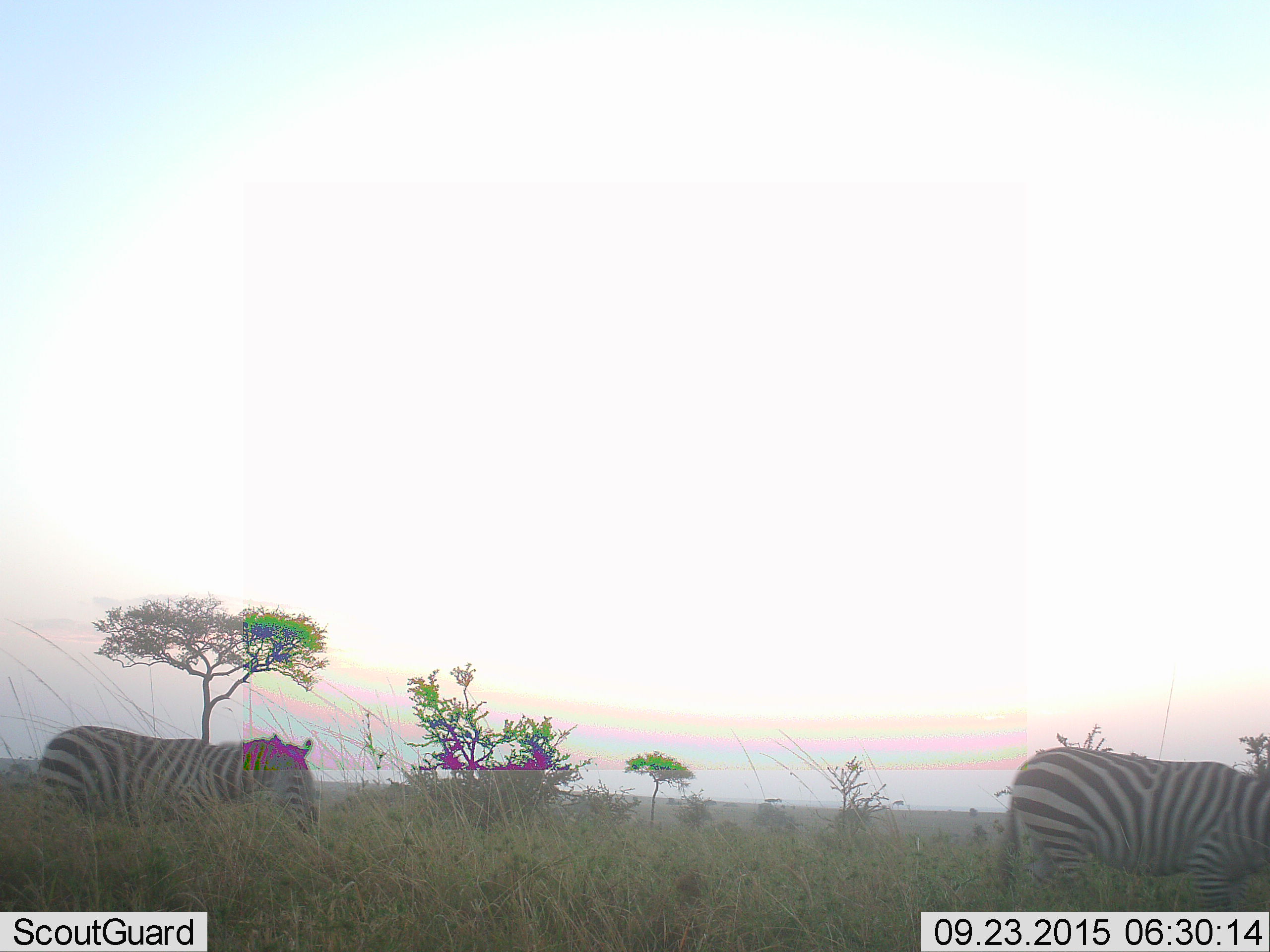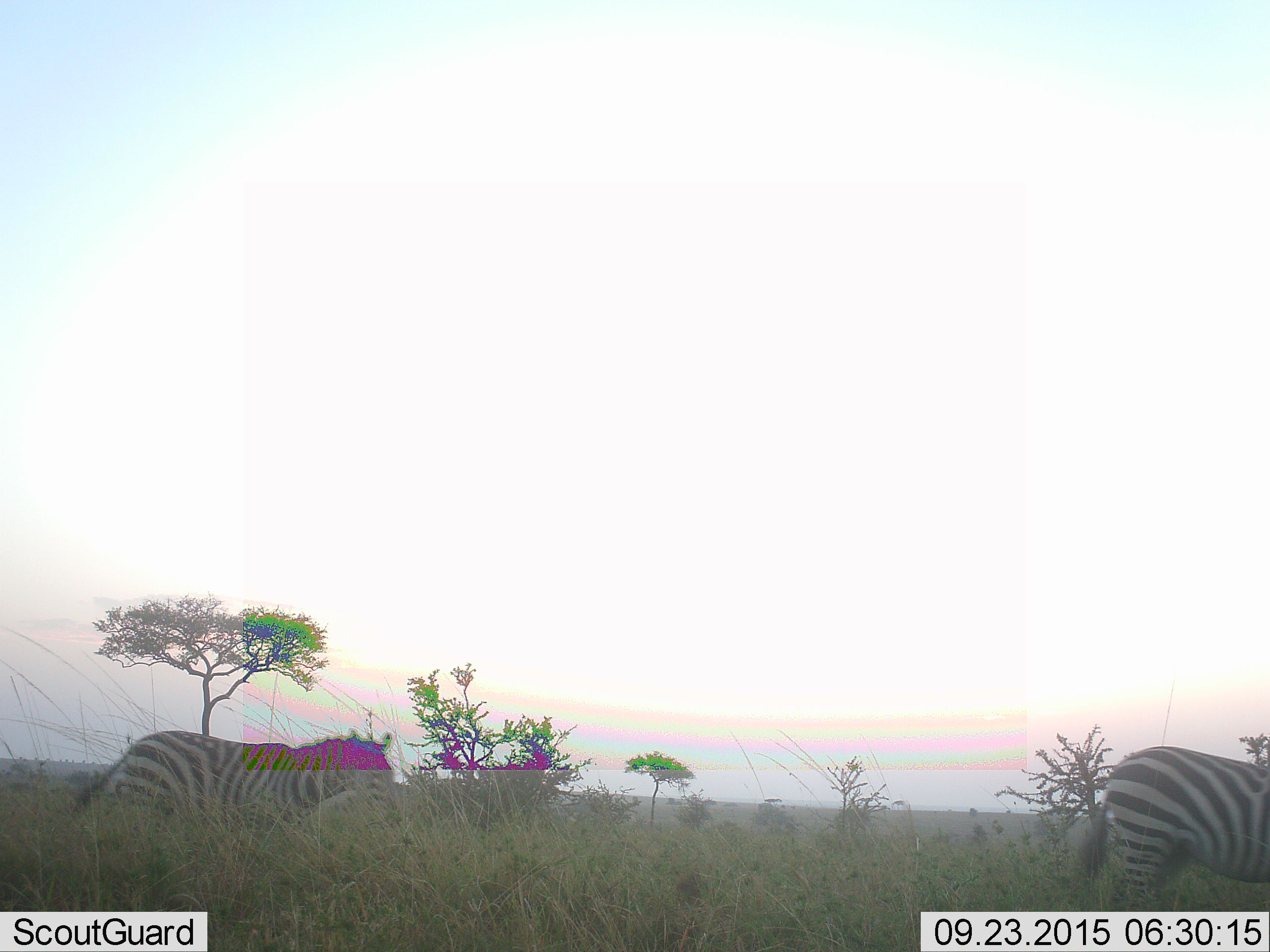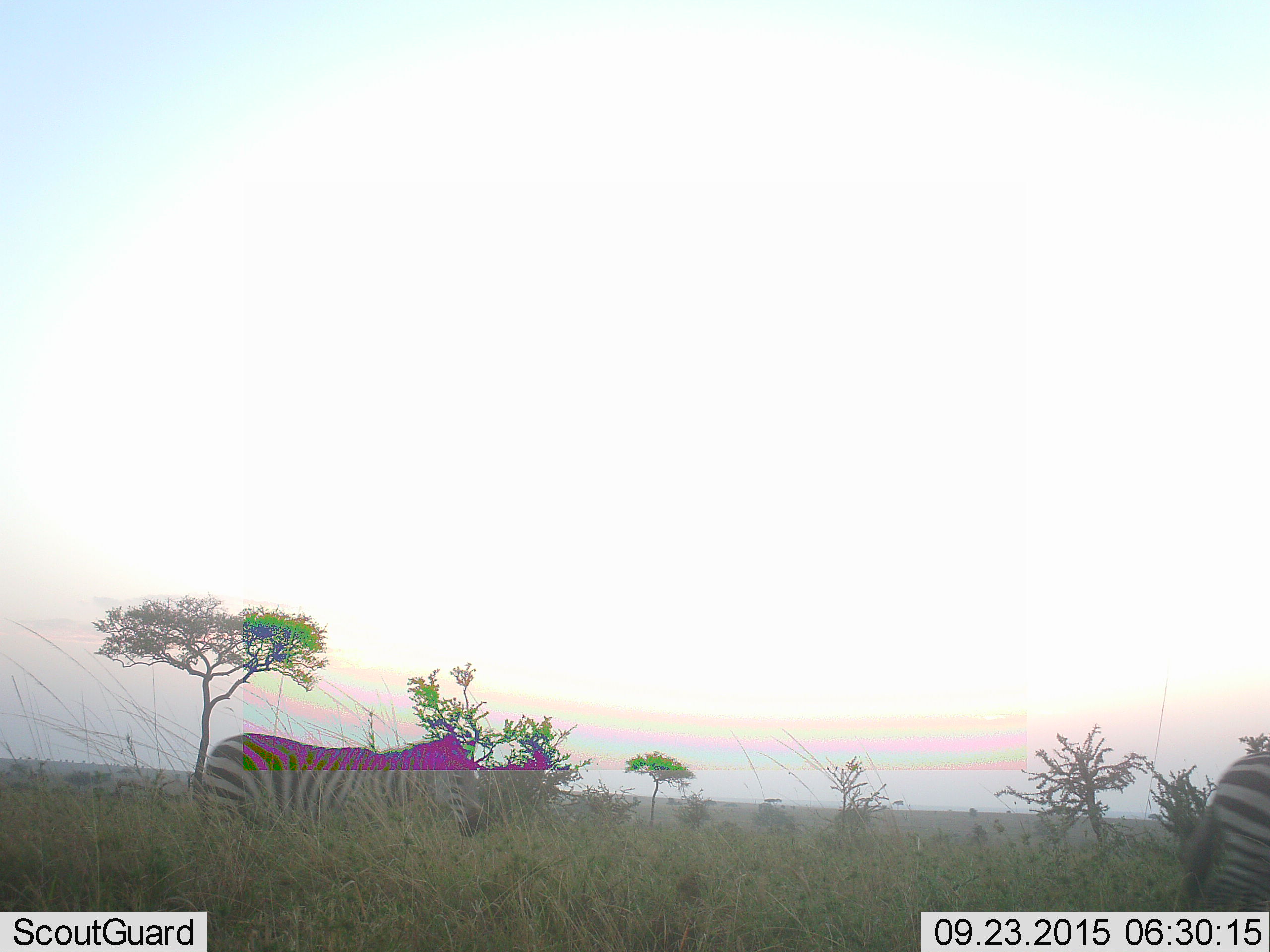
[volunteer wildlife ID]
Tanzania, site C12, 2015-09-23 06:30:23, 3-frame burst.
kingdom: Animalia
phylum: Chordata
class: Mammalia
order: Perissodactyla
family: Equidae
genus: Equus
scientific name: Equus quagga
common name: plains zebra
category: zebra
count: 2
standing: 6%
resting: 0%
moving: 94%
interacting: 0%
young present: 0%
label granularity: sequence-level